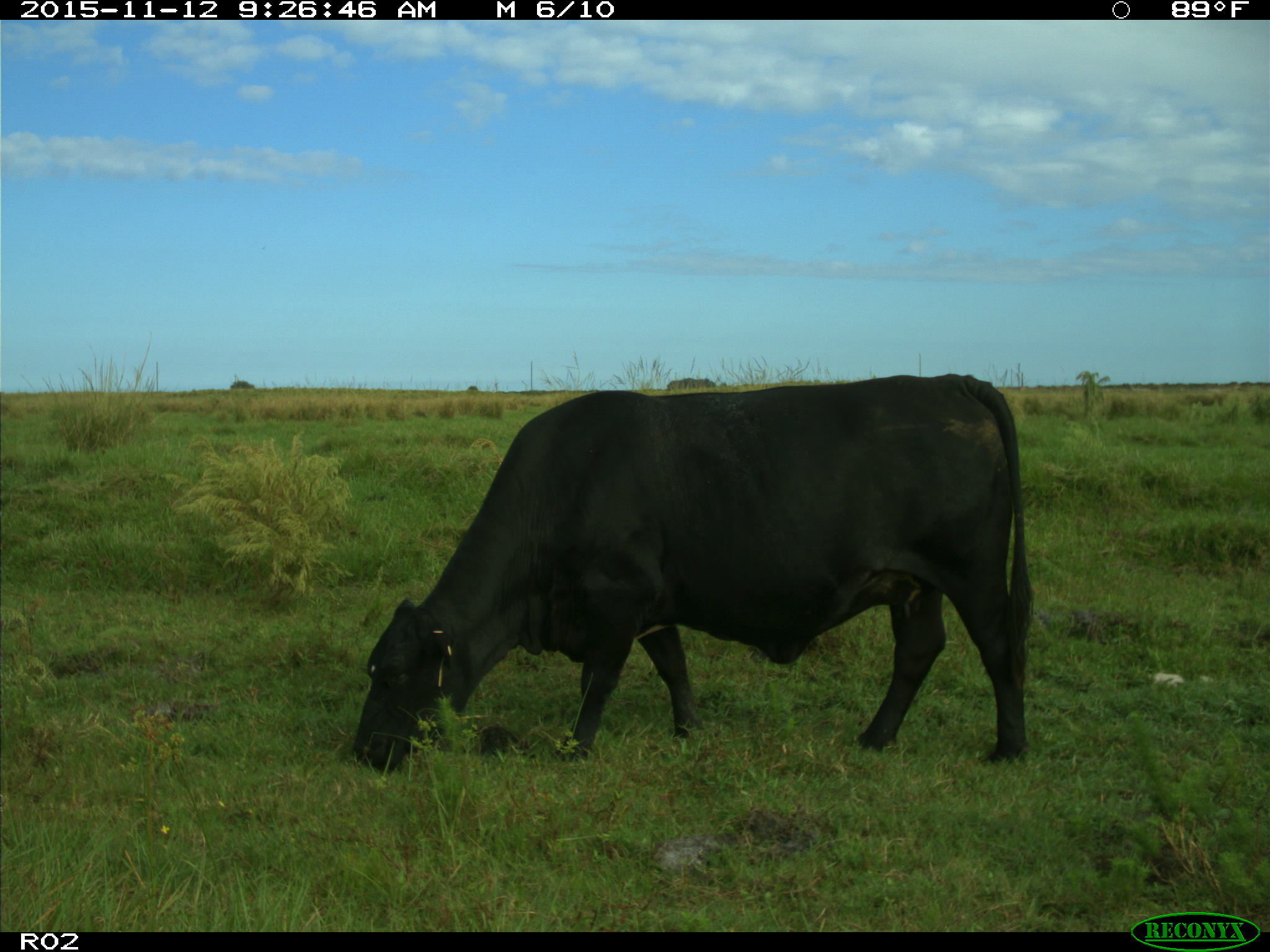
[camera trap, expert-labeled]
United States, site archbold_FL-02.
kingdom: Animalia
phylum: Chordata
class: Mammalia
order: Artiodactyla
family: Bovidae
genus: Bos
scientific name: Bos taurus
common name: domestic cow